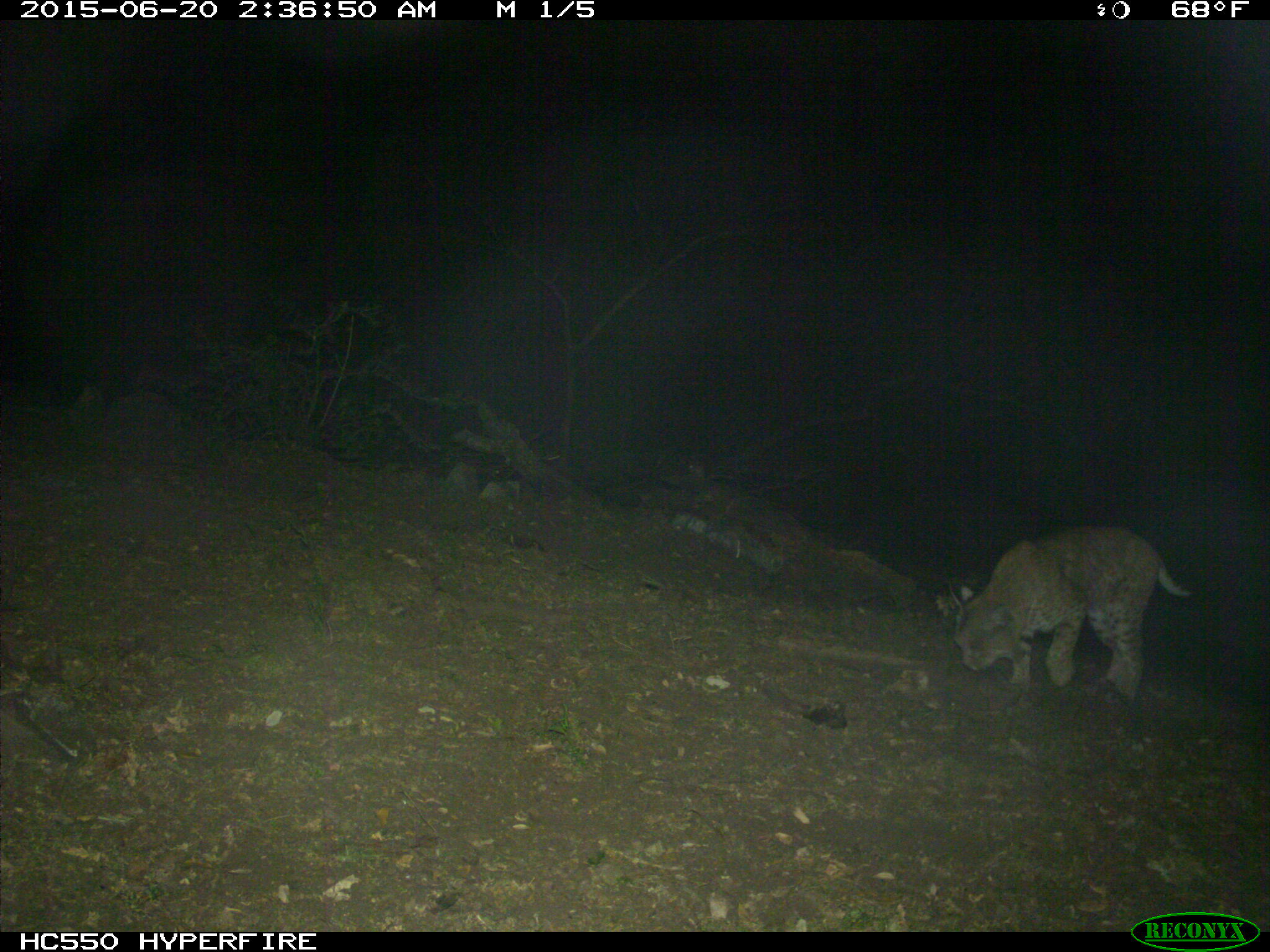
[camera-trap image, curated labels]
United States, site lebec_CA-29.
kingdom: Animalia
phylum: Chordata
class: Mammalia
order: Carnivora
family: Felidae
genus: Lynx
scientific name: Lynx rufus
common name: bobcat